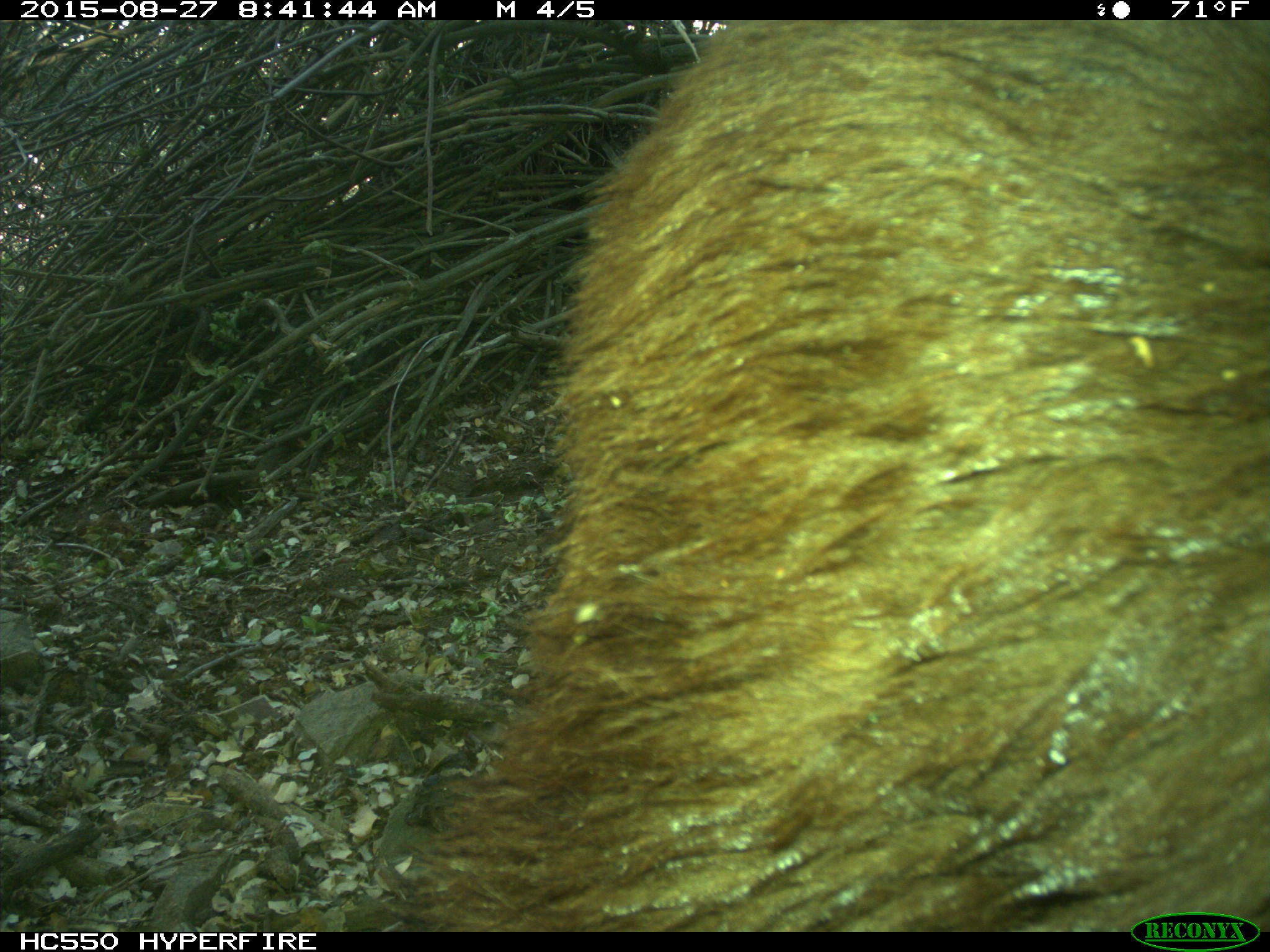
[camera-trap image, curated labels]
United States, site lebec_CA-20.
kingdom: Animalia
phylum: Chordata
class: Mammalia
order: Carnivora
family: Ursidae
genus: Ursus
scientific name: Ursus americanus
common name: american black bear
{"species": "Ursus americanus (american black bear)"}